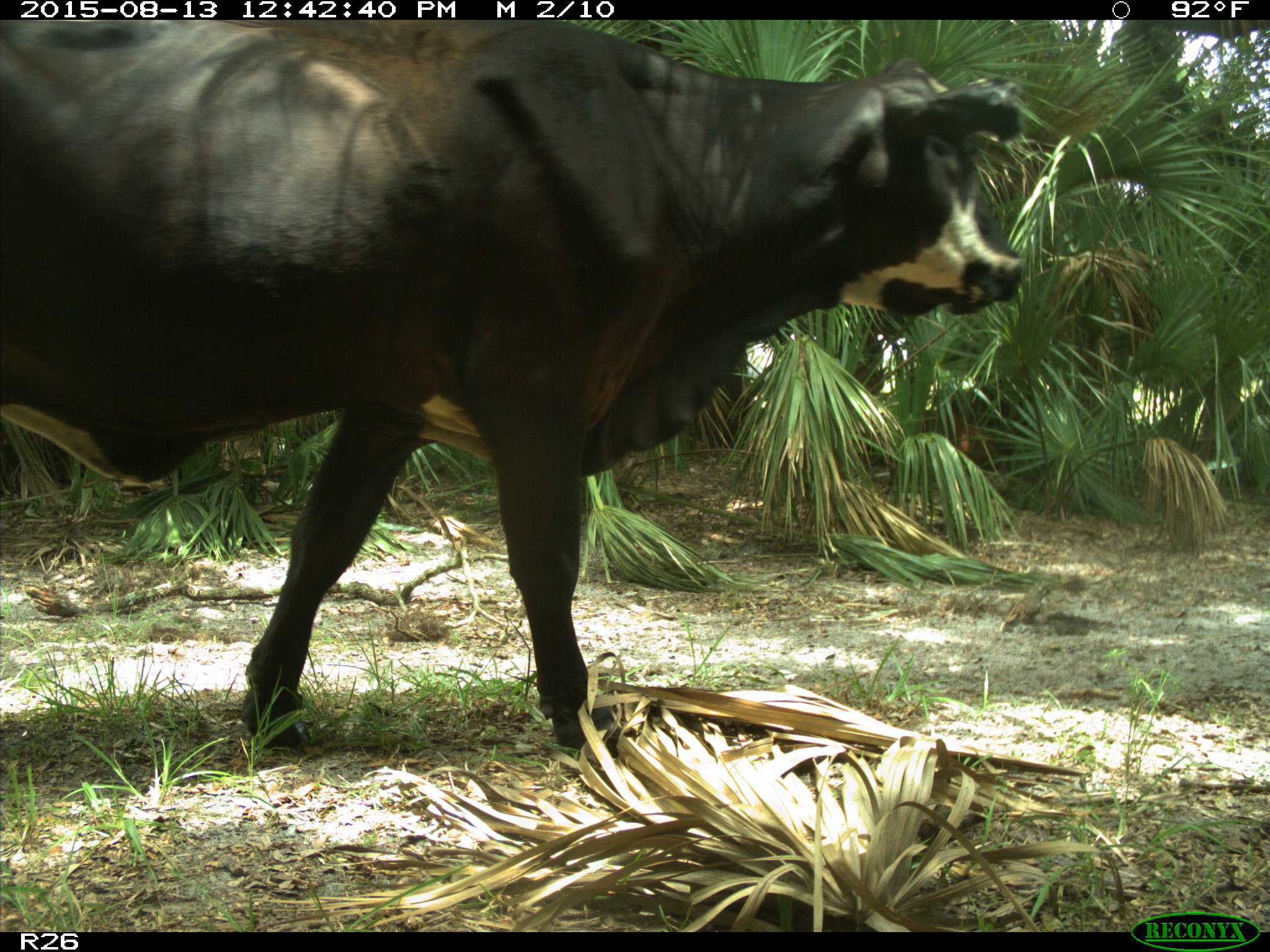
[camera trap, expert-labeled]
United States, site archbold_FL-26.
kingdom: Animalia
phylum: Chordata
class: Mammalia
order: Artiodactyla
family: Bovidae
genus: Bos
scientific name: Bos taurus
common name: domestic cow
Bos taurus (domestic cow).